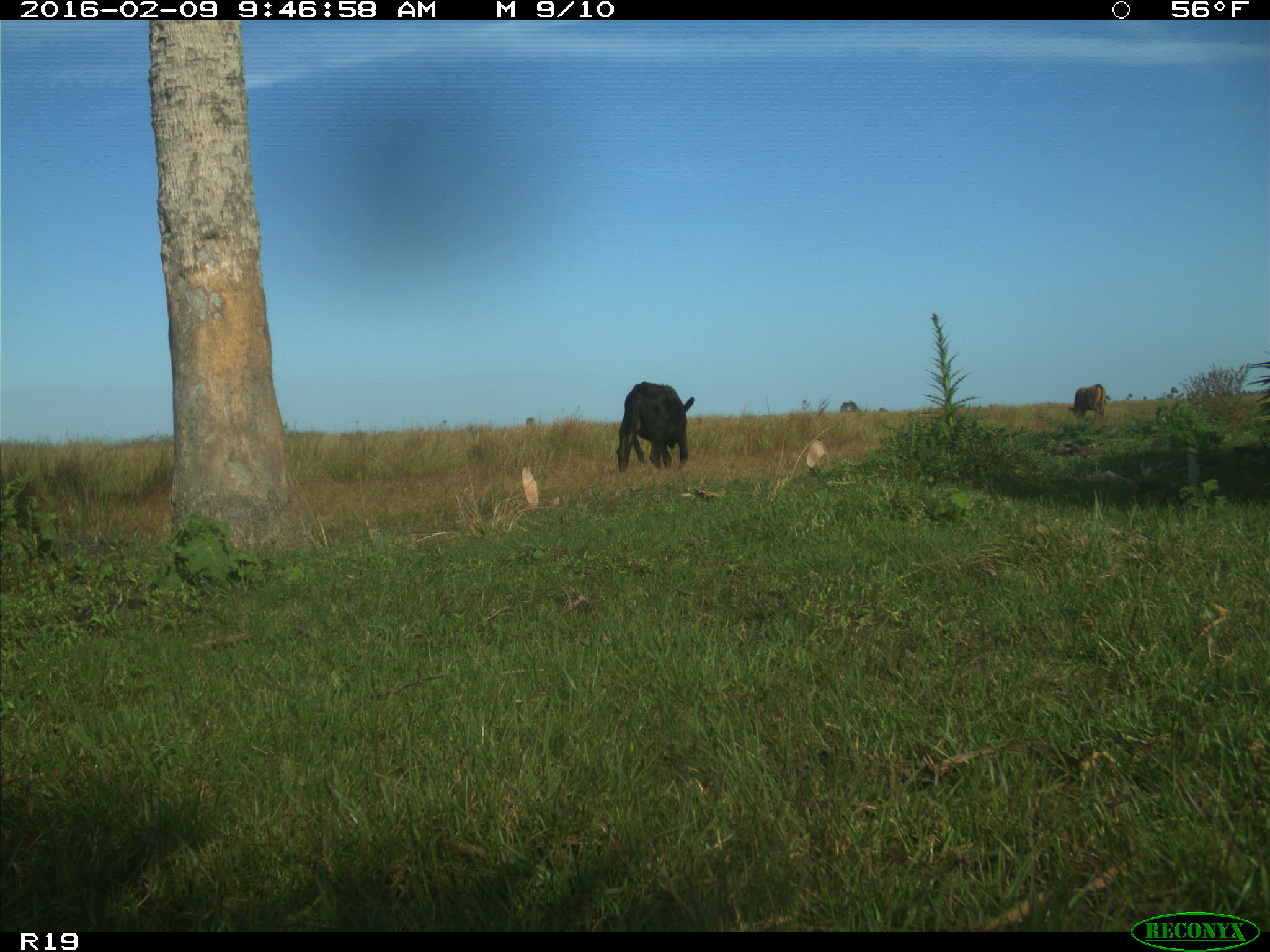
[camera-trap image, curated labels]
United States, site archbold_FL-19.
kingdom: Animalia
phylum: Chordata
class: Mammalia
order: Artiodactyla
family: Bovidae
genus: Bos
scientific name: Bos taurus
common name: domestic cow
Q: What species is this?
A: Bos taurus (domestic cow).